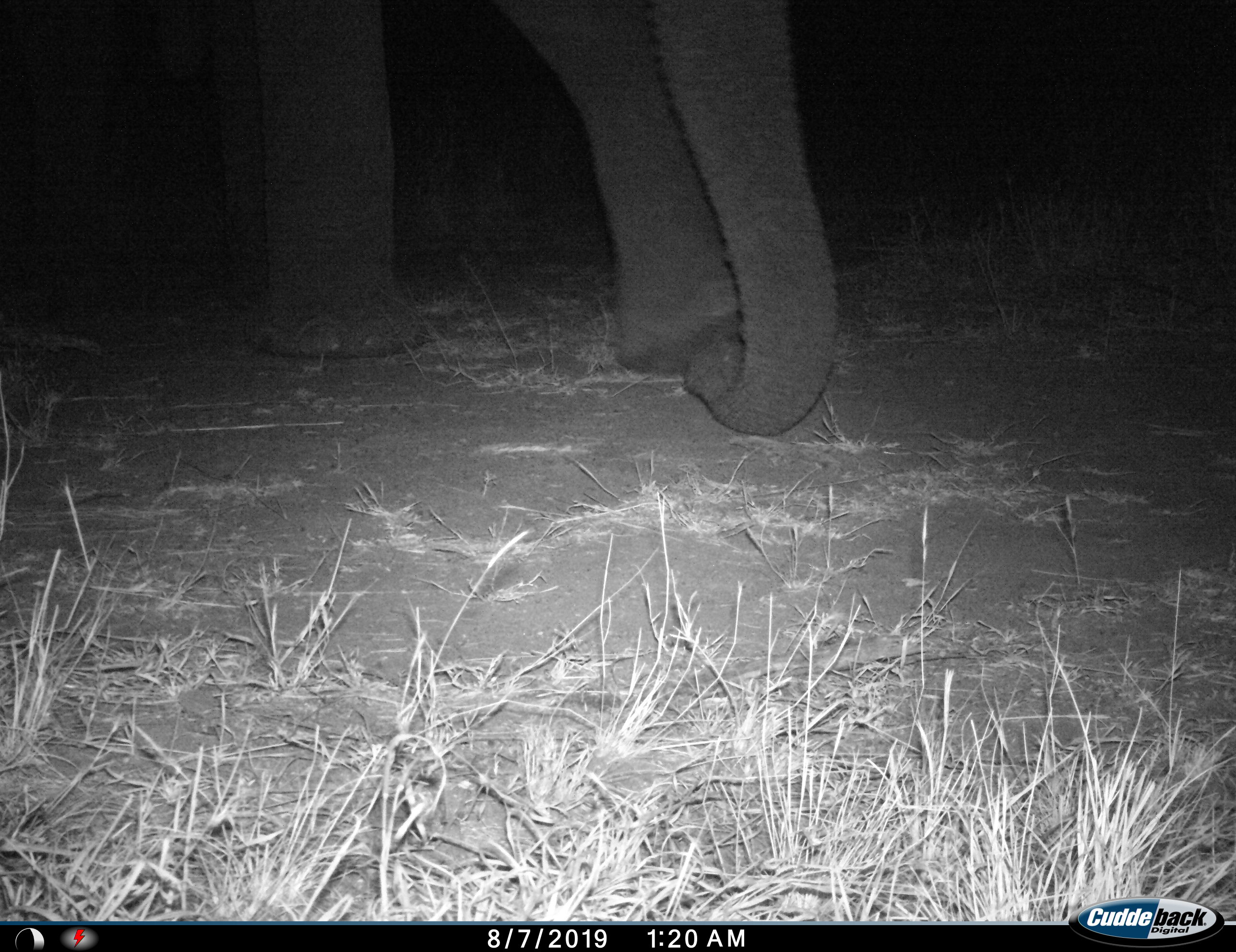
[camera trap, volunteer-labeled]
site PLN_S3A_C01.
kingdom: Animalia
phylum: Chordata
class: Mammalia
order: Proboscidea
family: Elephantidae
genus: Loxodonta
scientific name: Loxodonta africana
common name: african bush elephant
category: elephant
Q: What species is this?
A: Elephant (african bush elephant) (Loxodonta africana).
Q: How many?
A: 1.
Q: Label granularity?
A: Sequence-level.